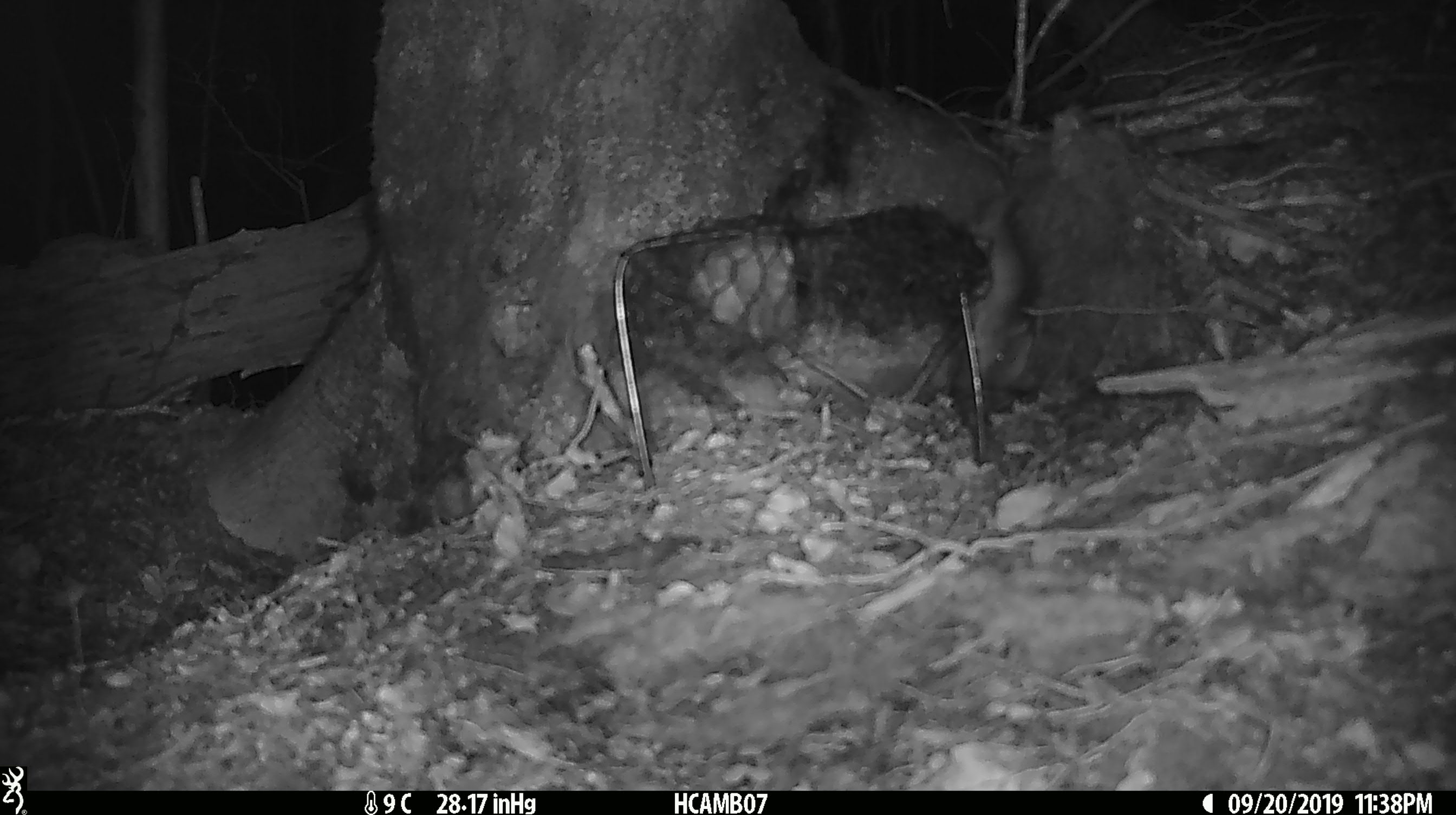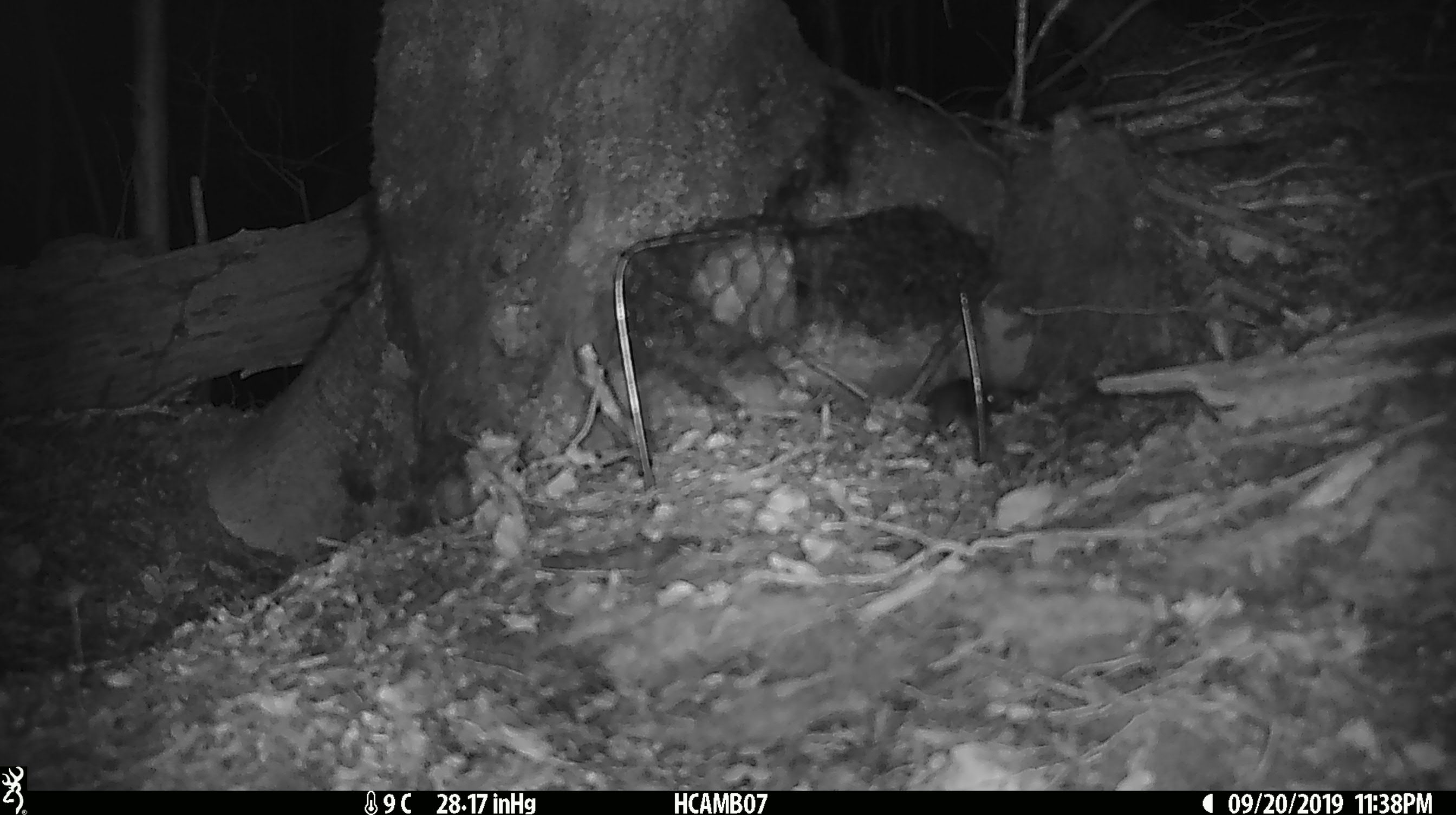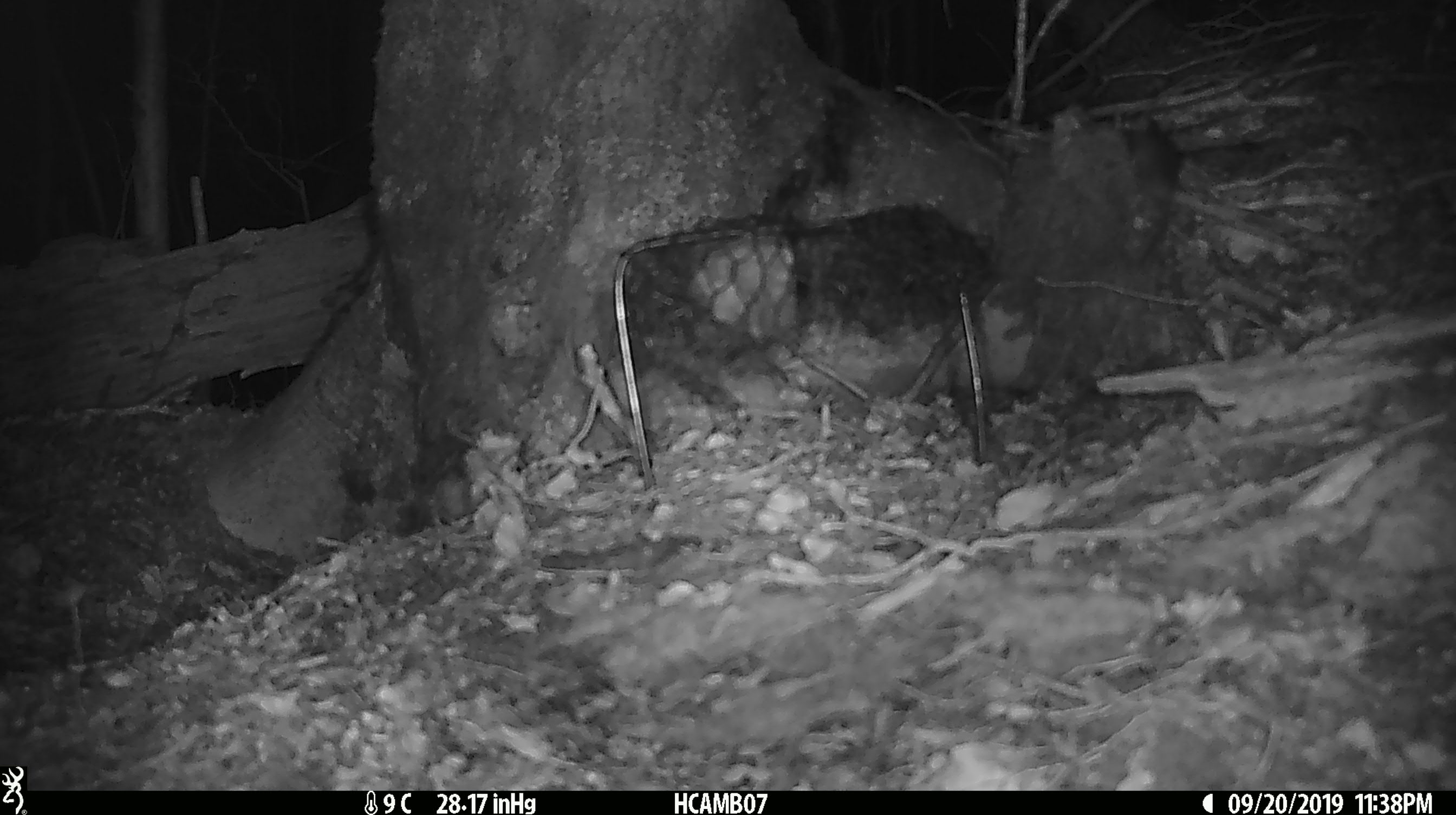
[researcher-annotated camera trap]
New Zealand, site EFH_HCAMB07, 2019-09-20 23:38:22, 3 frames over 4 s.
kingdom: Animalia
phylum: Chordata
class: Mammalia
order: Rodentia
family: Muridae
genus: Mus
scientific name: Mus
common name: mouse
Mouse (Mus).